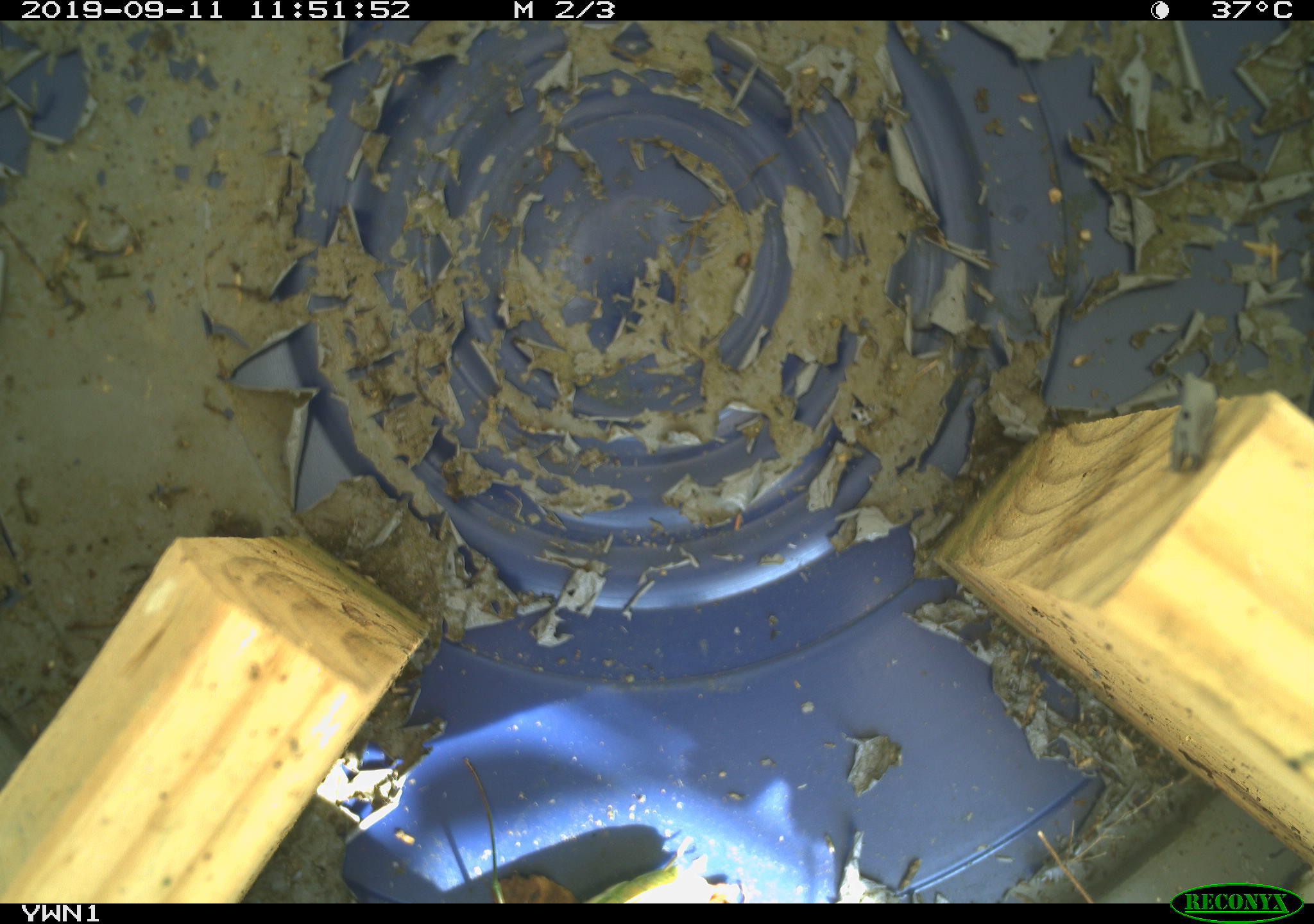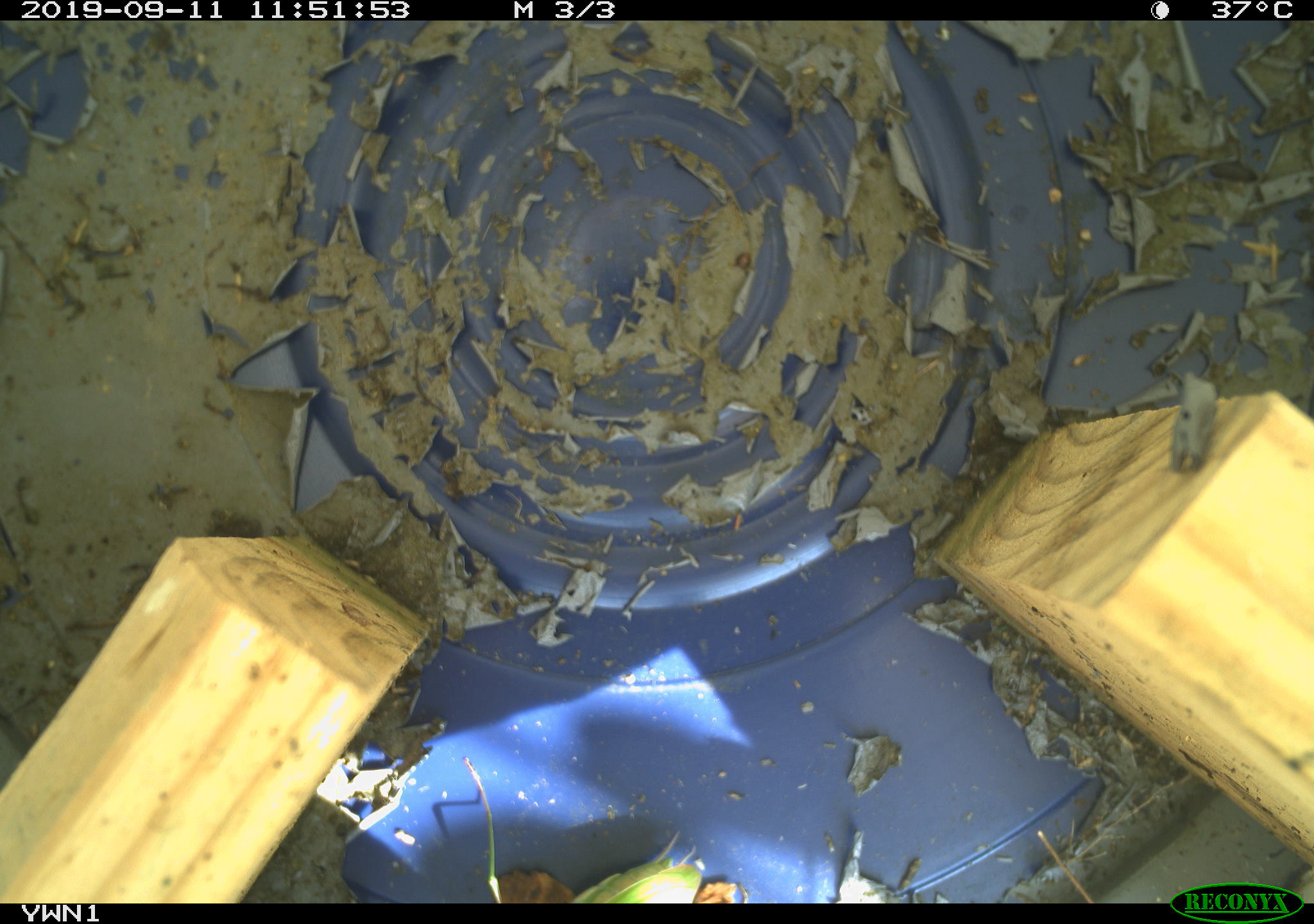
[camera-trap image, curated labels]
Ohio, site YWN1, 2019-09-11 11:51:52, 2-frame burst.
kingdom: Animalia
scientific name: Animalia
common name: animal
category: invertebrate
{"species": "invertebrate (animal) (Animalia)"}